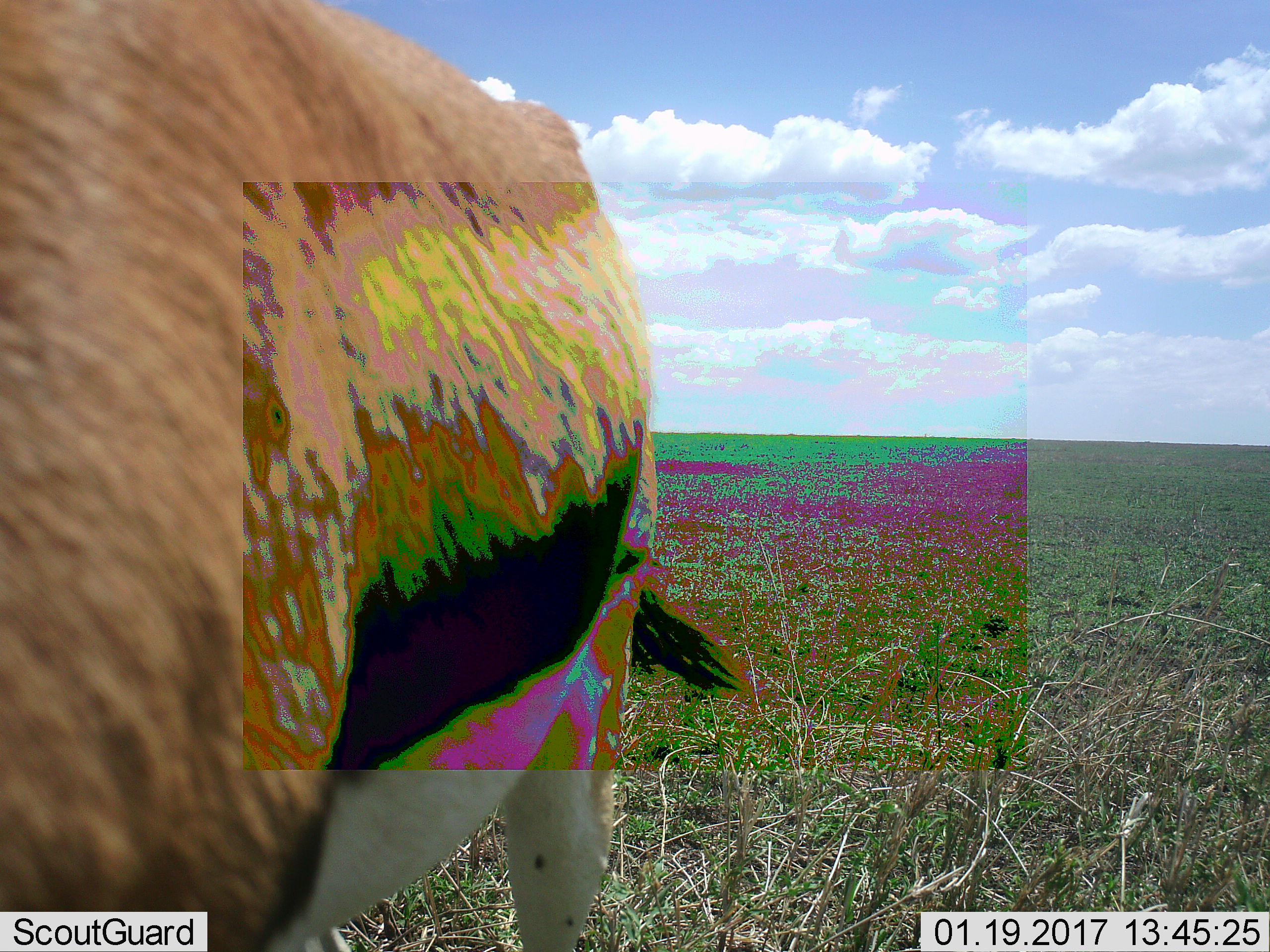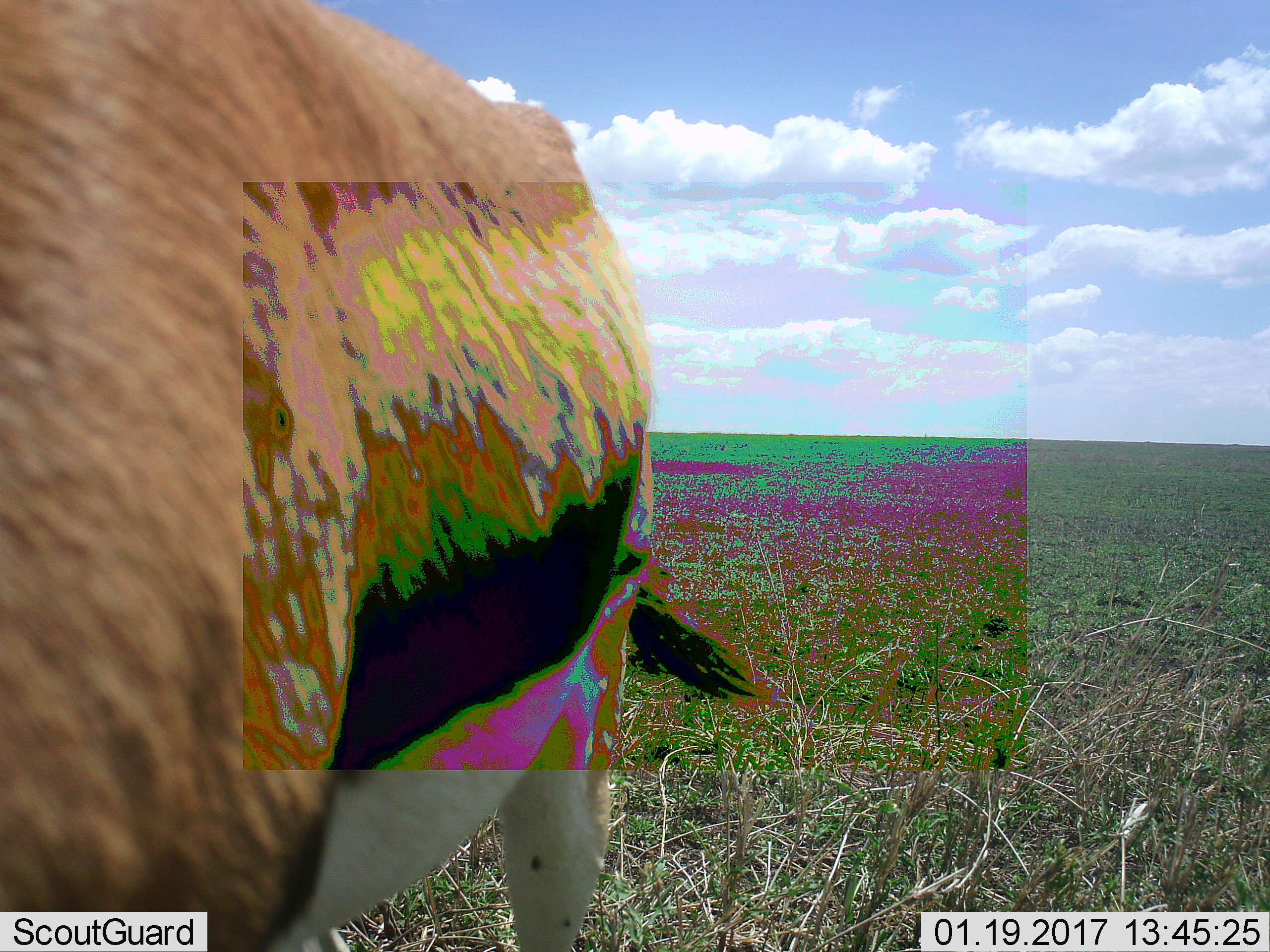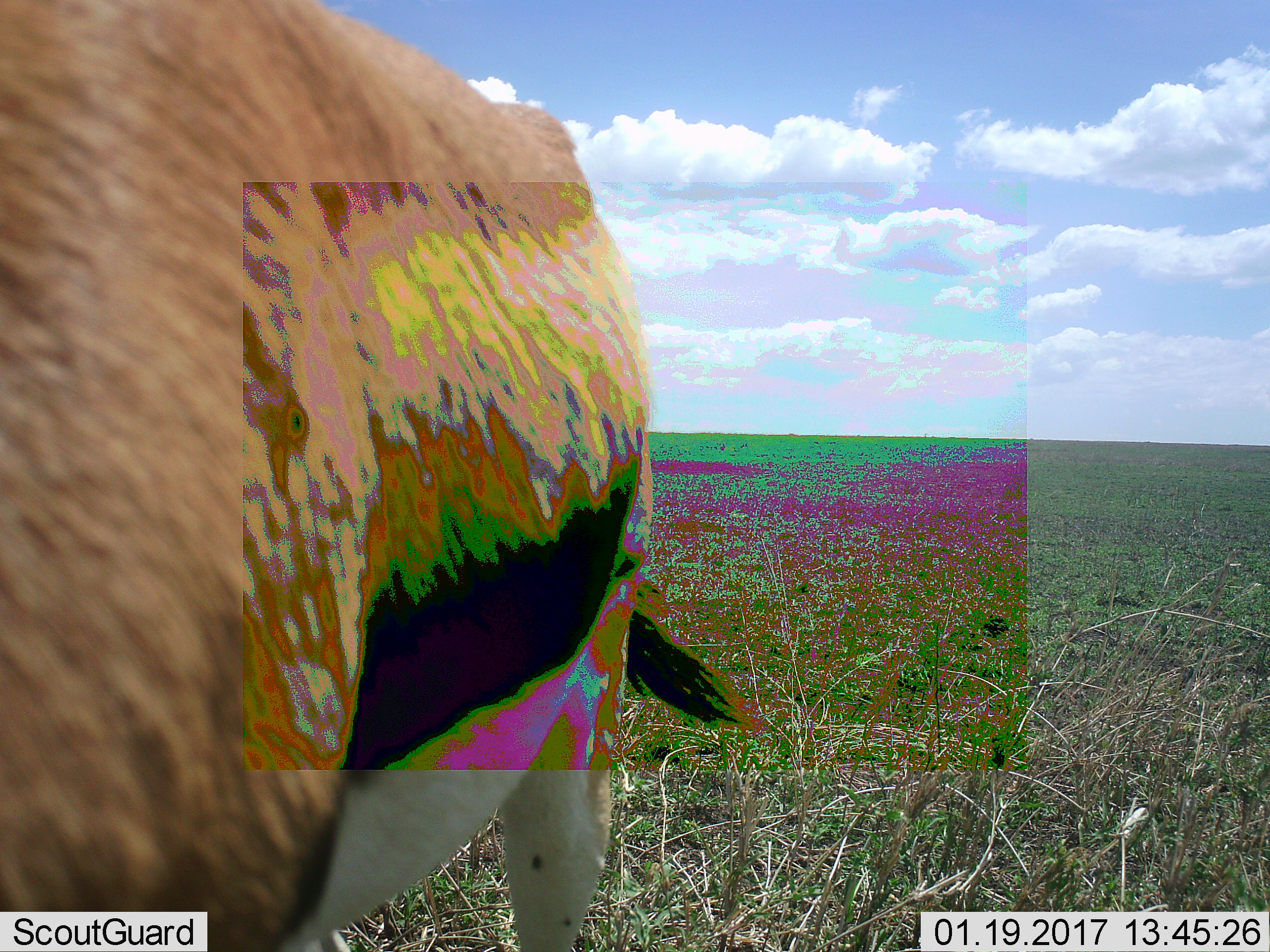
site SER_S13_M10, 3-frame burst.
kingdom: Animalia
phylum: Chordata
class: Mammalia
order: Artiodactyla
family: Bovidae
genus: Eudorcas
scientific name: Eudorcas thomsonii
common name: thomson's gazelle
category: gazellethomsons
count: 1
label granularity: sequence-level